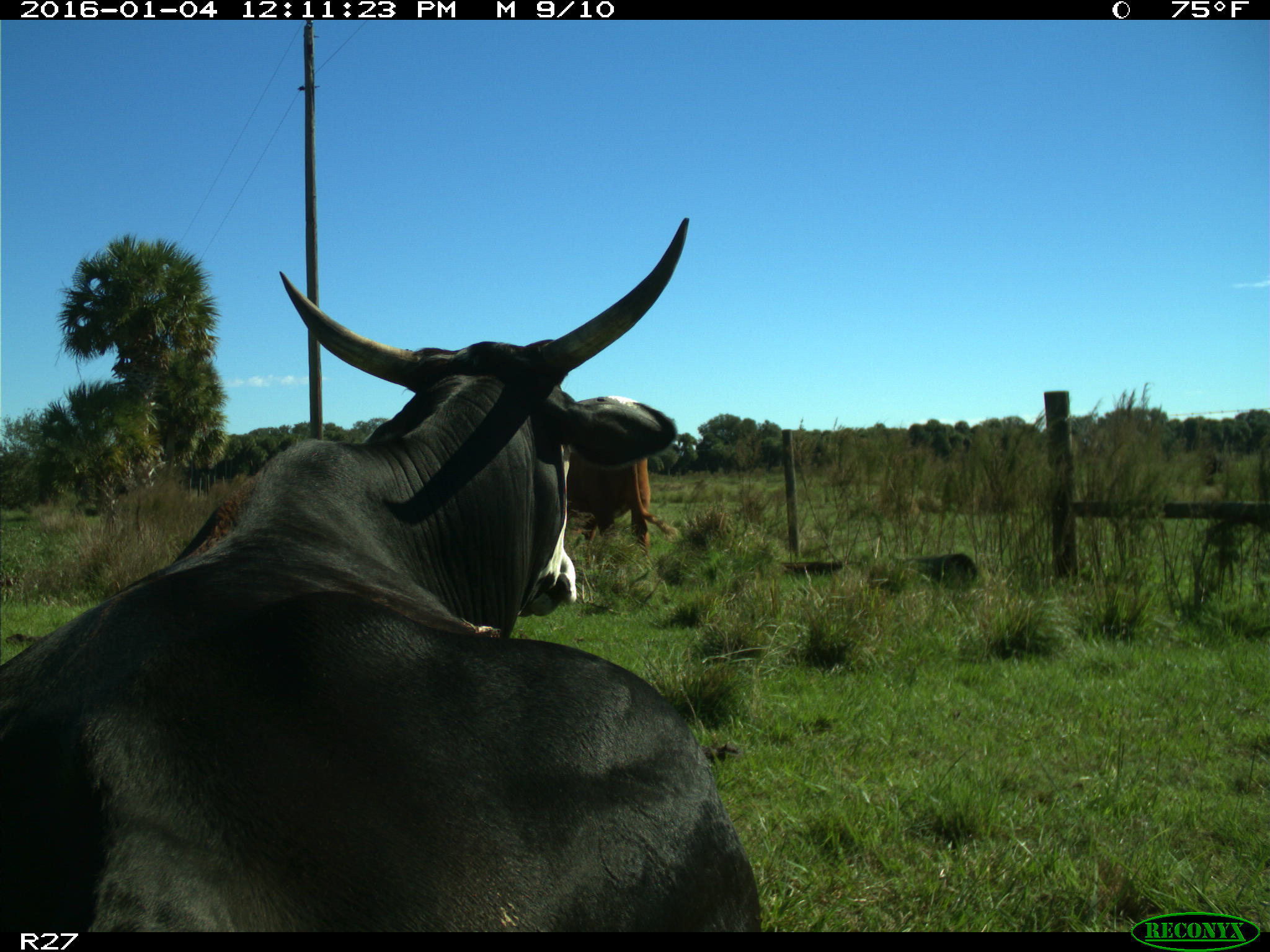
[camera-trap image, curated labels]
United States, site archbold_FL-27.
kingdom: Animalia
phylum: Chordata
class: Mammalia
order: Artiodactyla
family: Bovidae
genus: Bos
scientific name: Bos taurus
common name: domestic cow